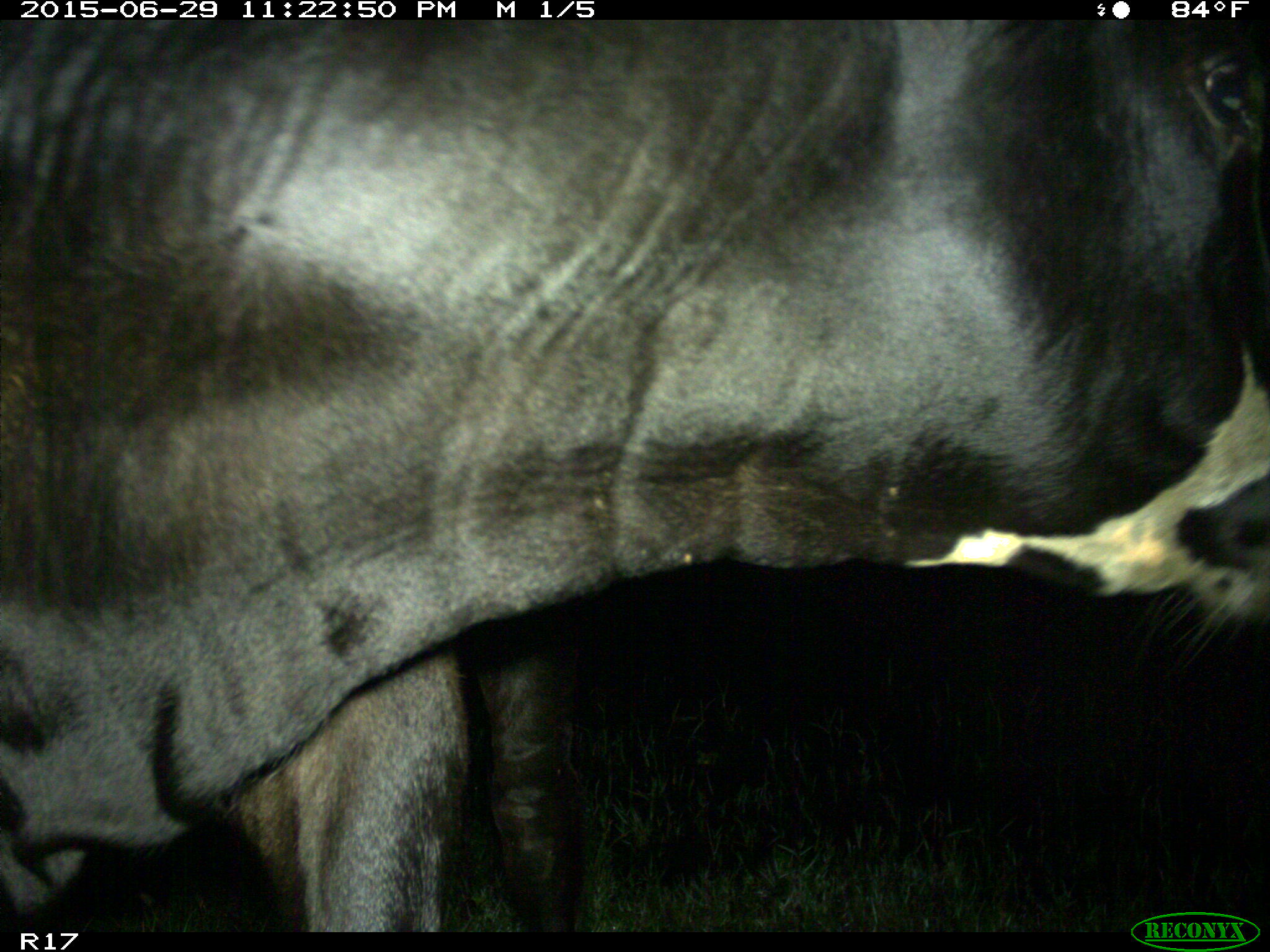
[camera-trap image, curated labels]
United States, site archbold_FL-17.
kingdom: Animalia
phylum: Chordata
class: Mammalia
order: Artiodactyla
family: Bovidae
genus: Bos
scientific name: Bos taurus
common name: domestic cow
Bos taurus (domestic cow).